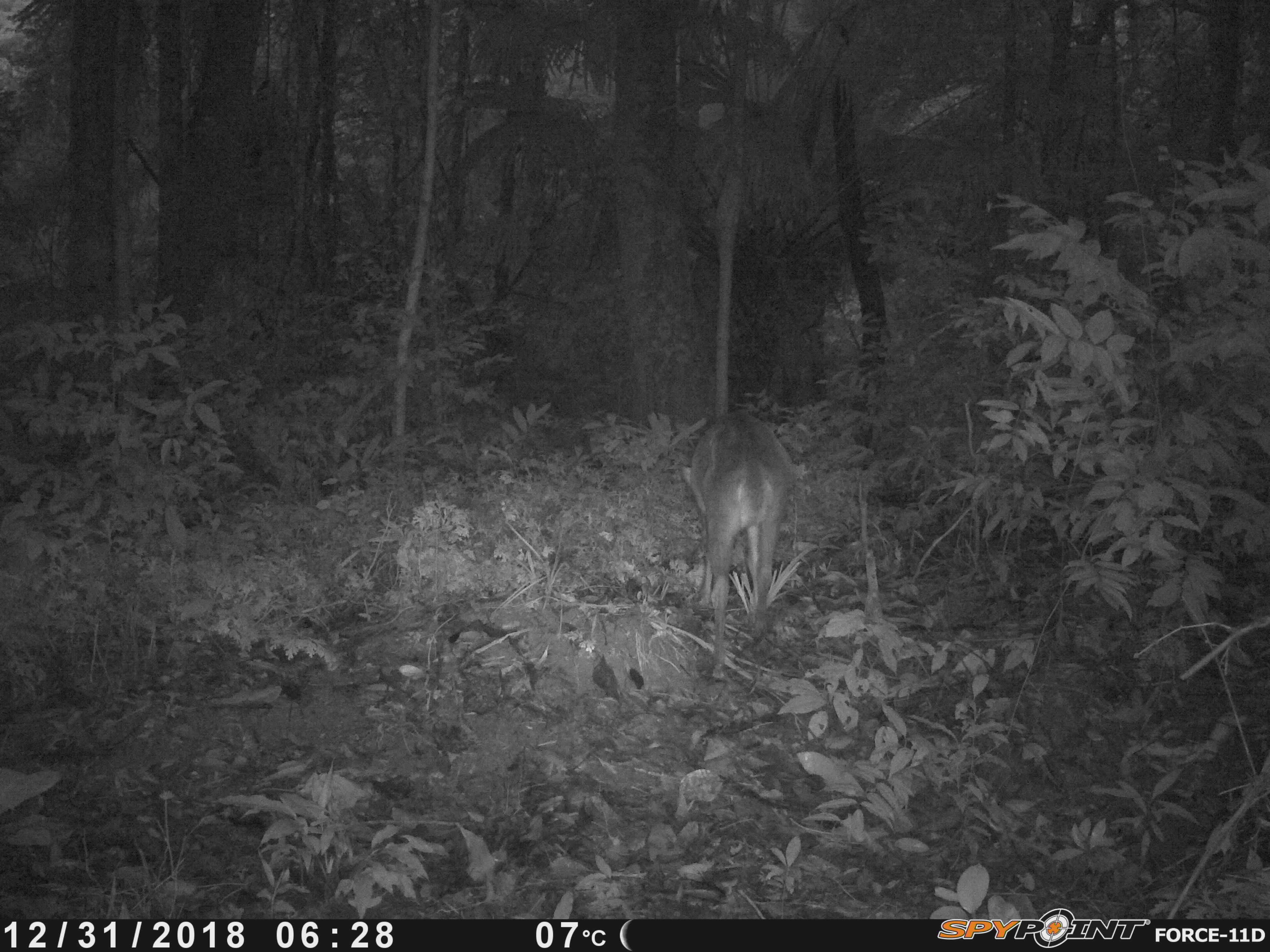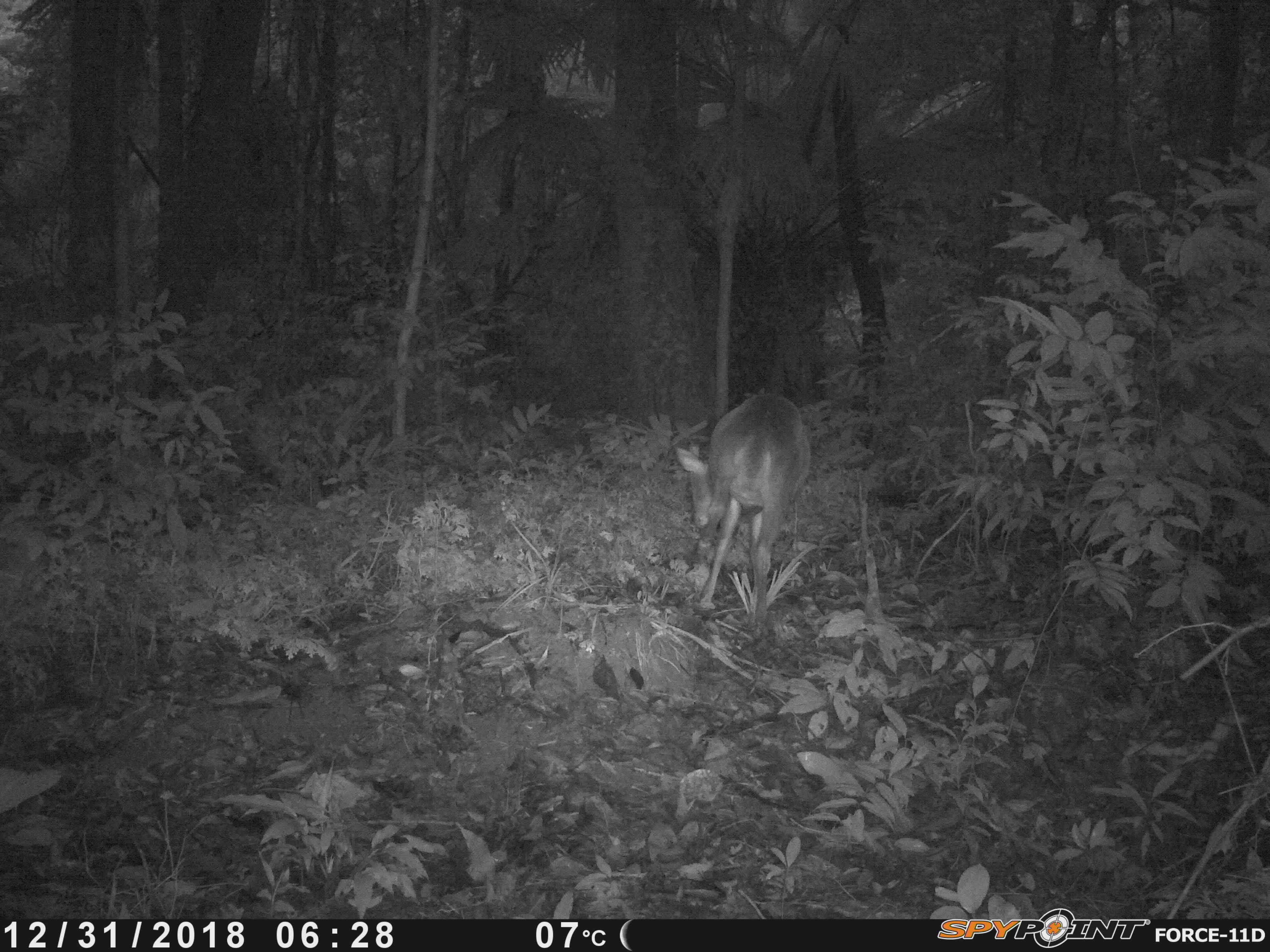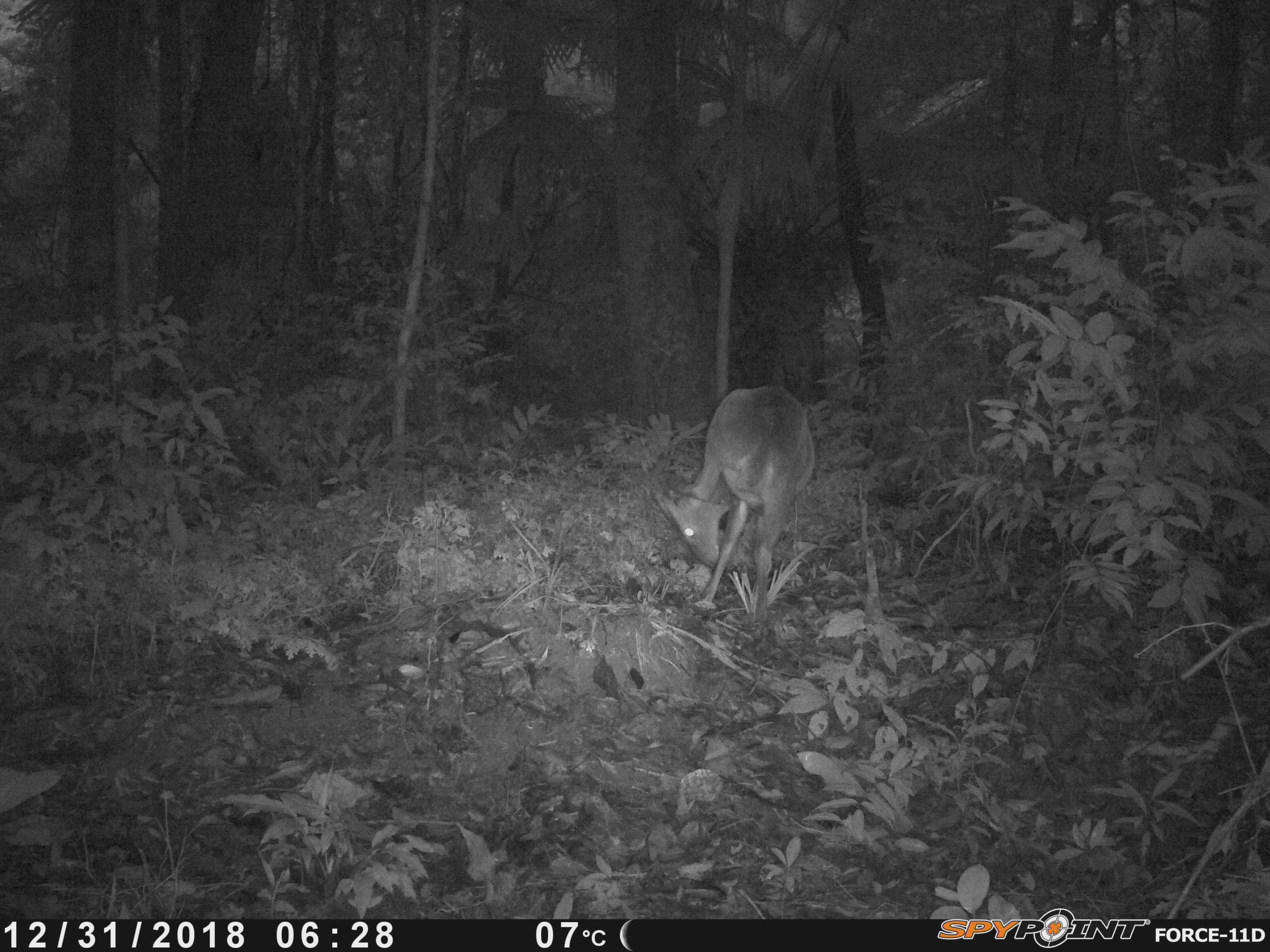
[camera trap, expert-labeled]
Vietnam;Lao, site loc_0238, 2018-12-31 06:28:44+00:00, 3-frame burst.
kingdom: Animalia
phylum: Chordata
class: Mammalia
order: Artiodactyla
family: Cervidae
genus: Muntiacus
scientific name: Muntiacus vuquangensis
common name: large-antlered muntjac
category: large antlered muntjac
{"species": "large antlered muntjac (large-antlered muntjac) (Muntiacus vuquangensis)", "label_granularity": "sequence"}